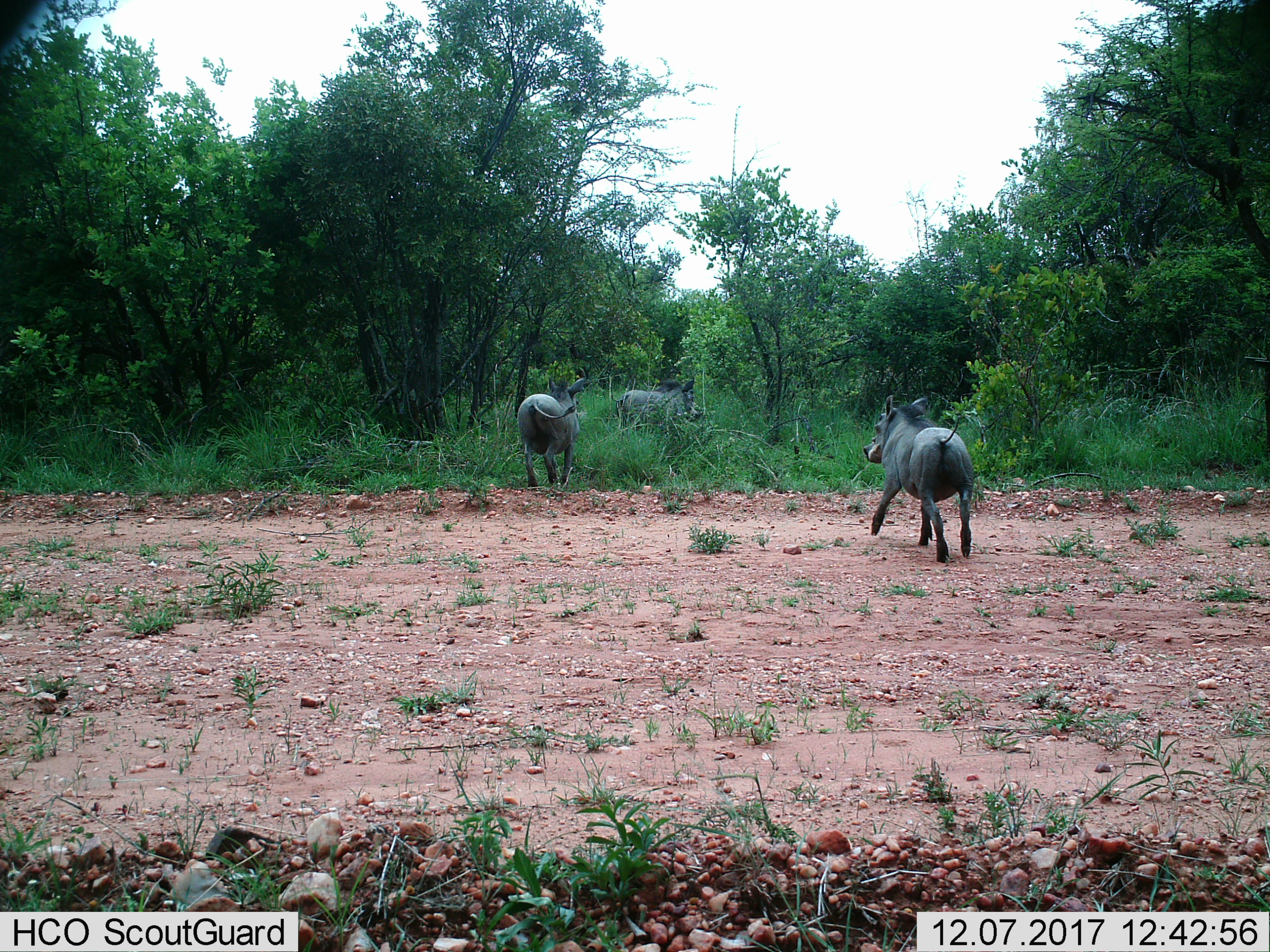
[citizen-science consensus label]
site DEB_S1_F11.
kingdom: Animalia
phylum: Chordata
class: Mammalia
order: Artiodactyla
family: Suidae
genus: Phacochoerus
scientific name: Phacochoerus africanus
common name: warthog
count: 3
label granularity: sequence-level